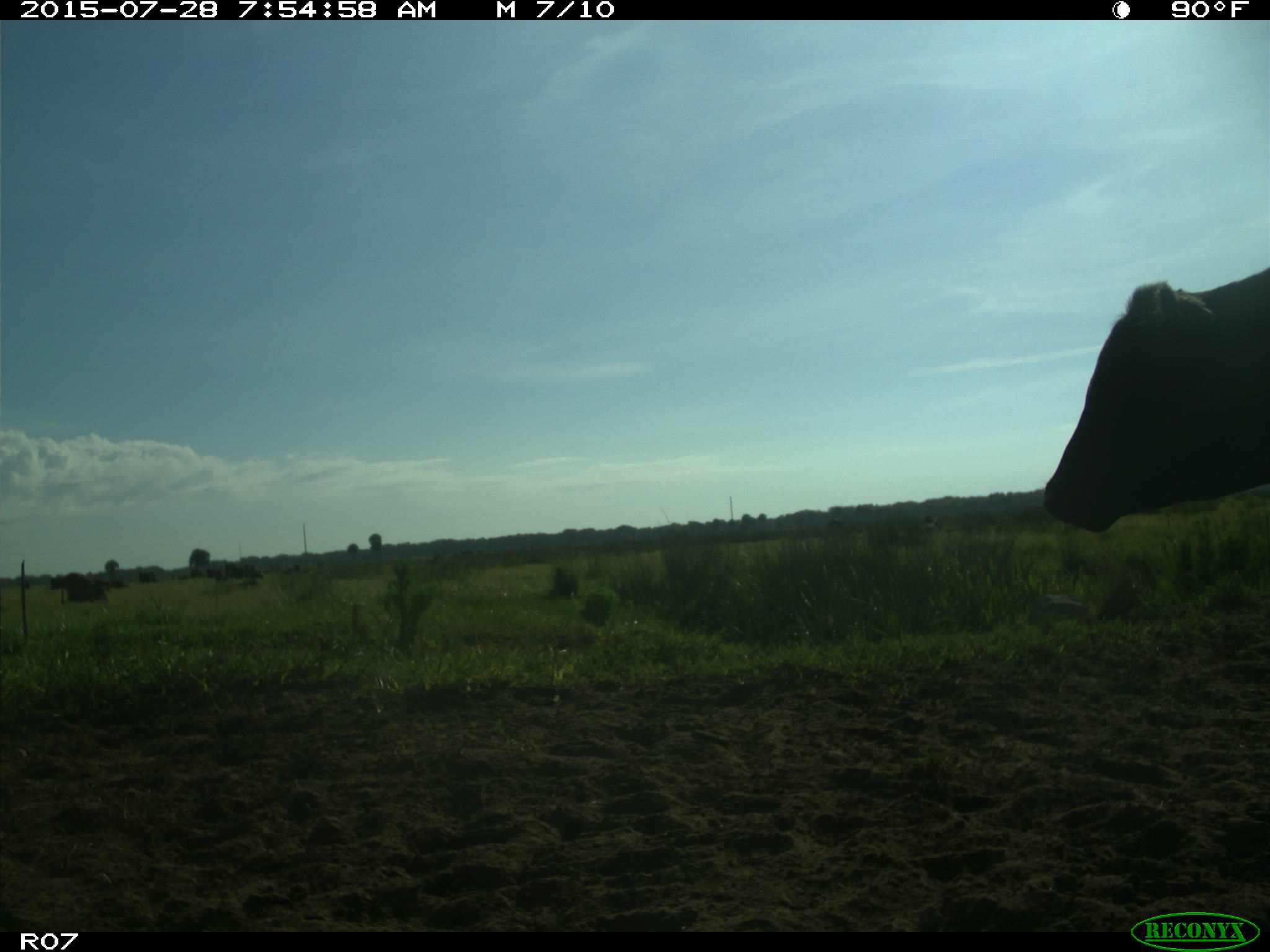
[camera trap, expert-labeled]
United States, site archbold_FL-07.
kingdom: Animalia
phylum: Chordata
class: Mammalia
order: Artiodactyla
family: Bovidae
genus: Bos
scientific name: Bos taurus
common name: domestic cow